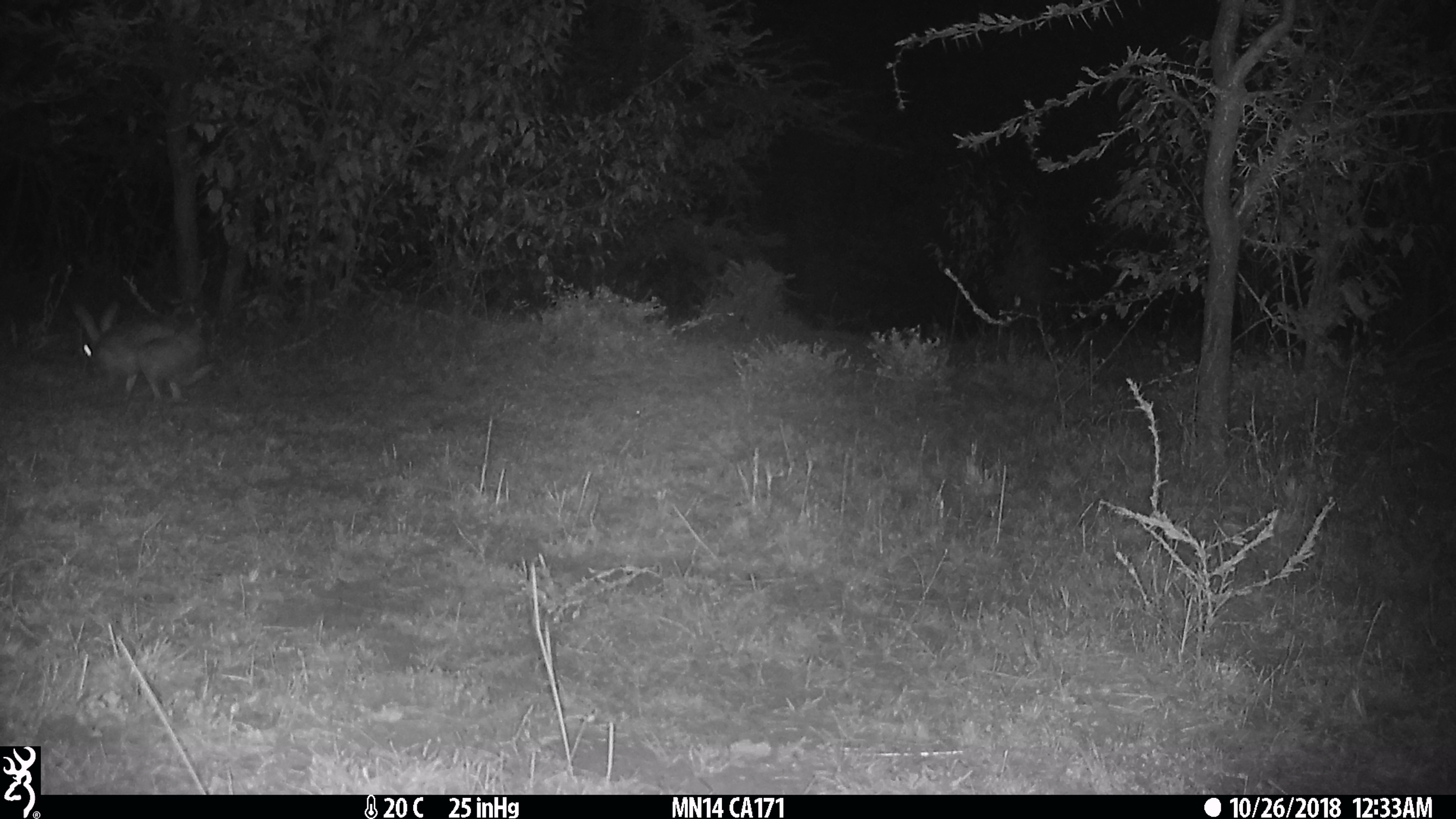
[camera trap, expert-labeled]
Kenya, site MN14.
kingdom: Animalia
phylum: Chordata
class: Mammalia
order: Rodentia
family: Pedetidae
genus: Pedetes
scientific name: Pedetes capensis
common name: springhare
Springhare (Pedetes capensis).